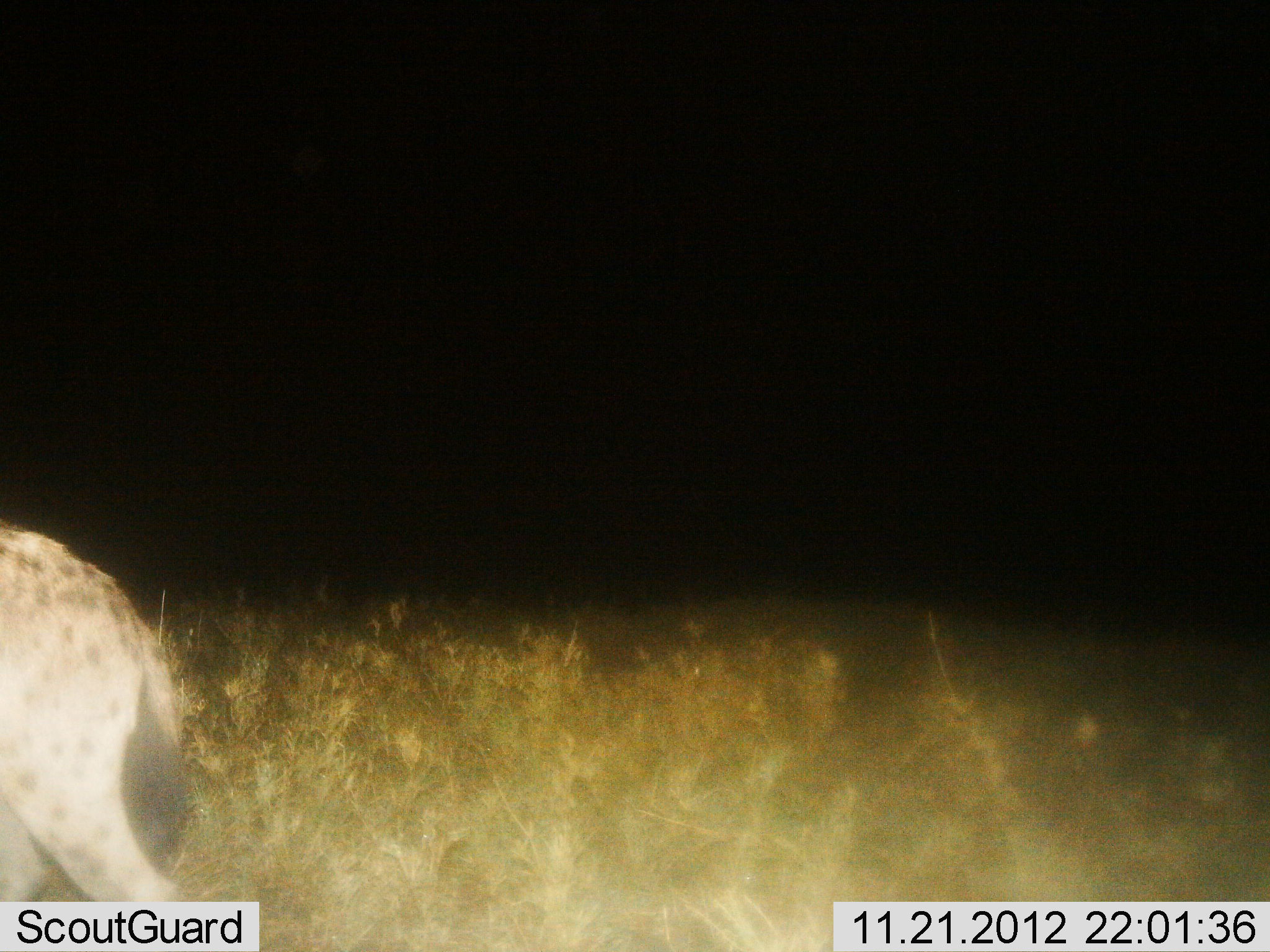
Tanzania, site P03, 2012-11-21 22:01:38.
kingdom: Animalia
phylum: Chordata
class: Mammalia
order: Carnivora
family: Hyaenidae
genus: Crocuta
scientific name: Crocuta crocuta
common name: spotted hyena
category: hyenaspotted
Hyenaspotted (spotted hyena) (Crocuta crocuta), count 1. Behavior (volunteer vote fractions): standing 10%, resting 0%, moving 100%, interacting 0%. Young present (vote fraction): 0%. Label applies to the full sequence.